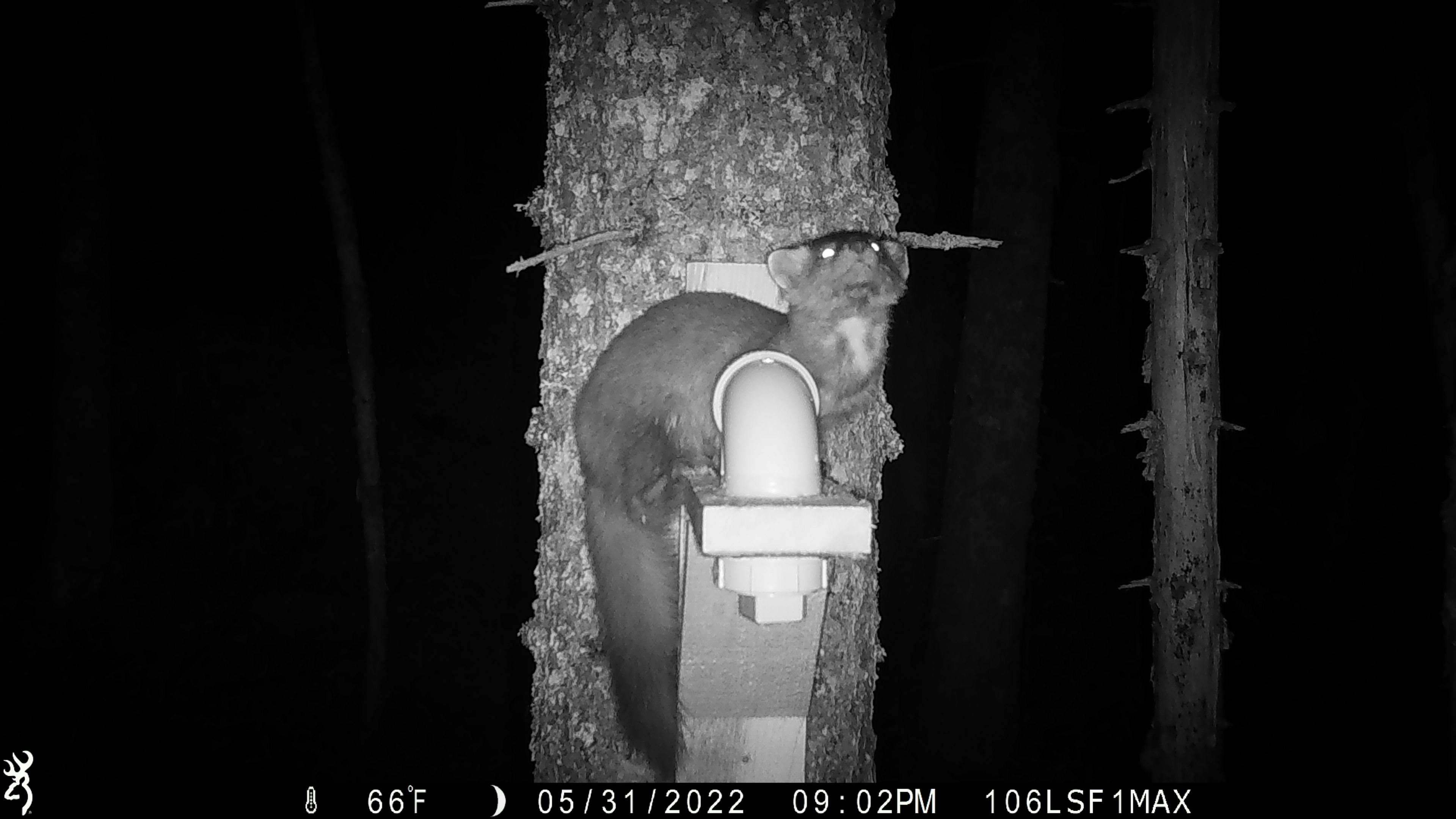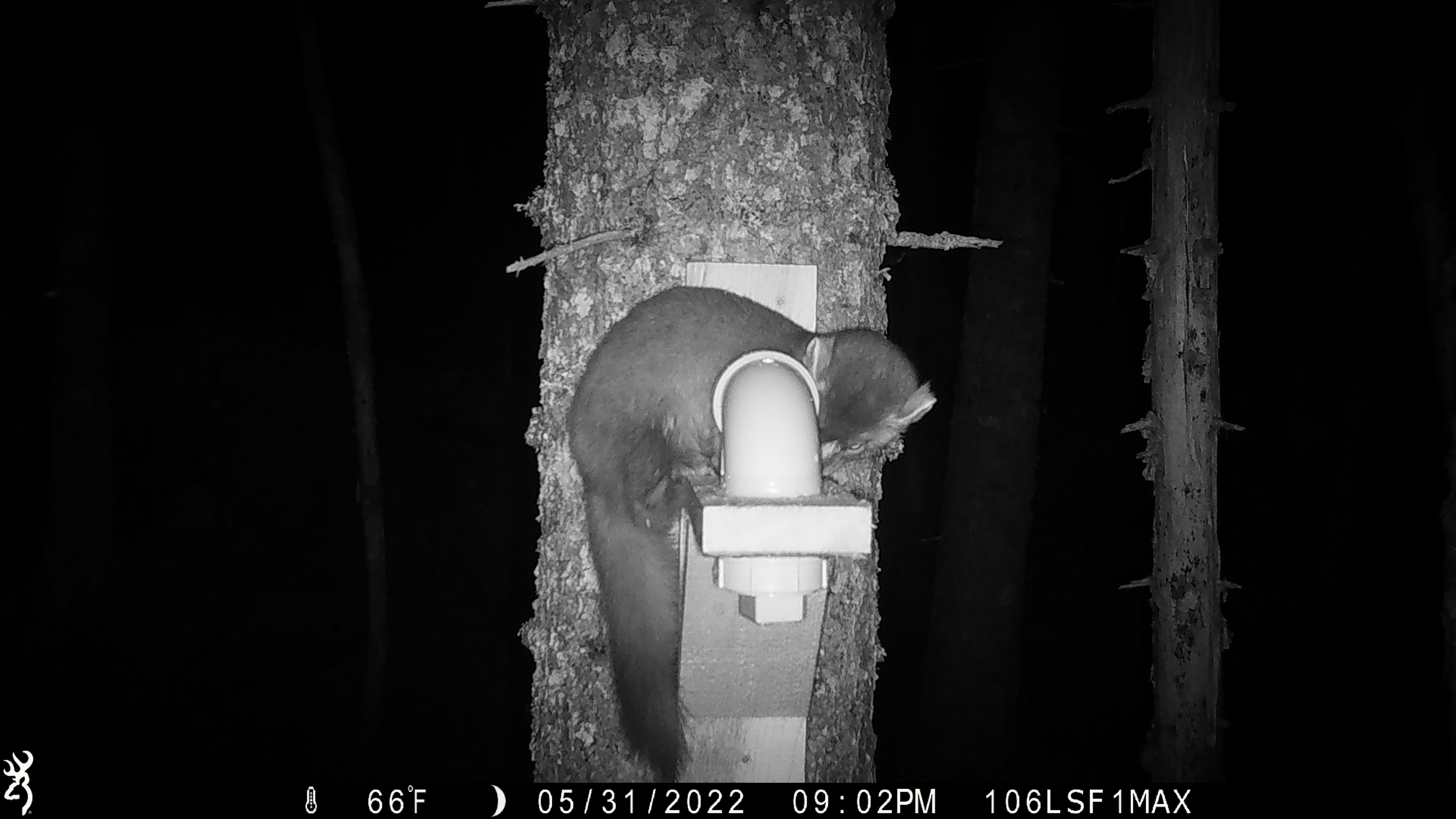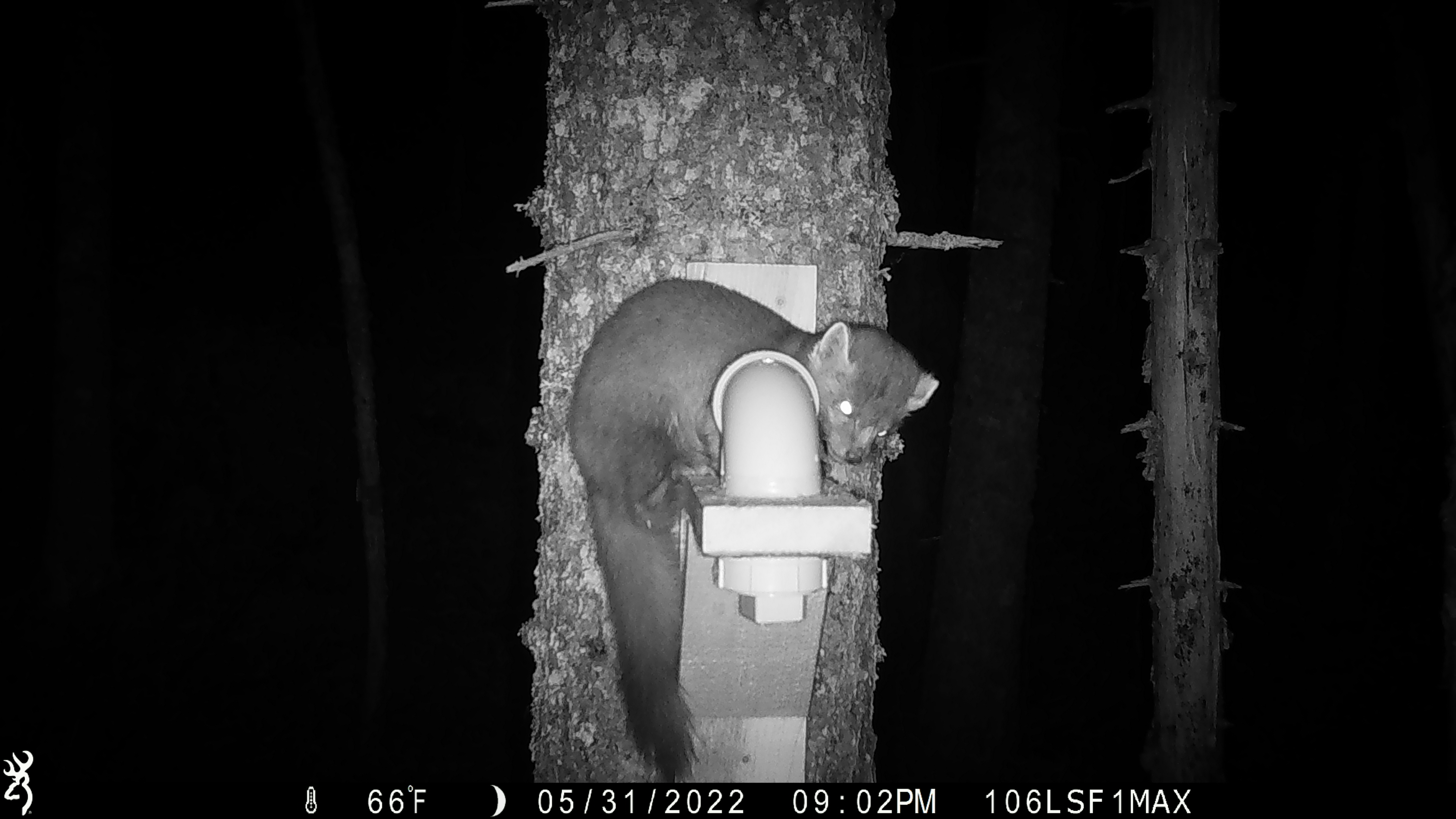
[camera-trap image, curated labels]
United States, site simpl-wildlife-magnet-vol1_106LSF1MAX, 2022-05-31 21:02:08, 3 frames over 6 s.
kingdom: Animalia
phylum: Chordata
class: Mammalia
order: Carnivora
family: Mustelidae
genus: Martes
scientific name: Martes americana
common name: american marten